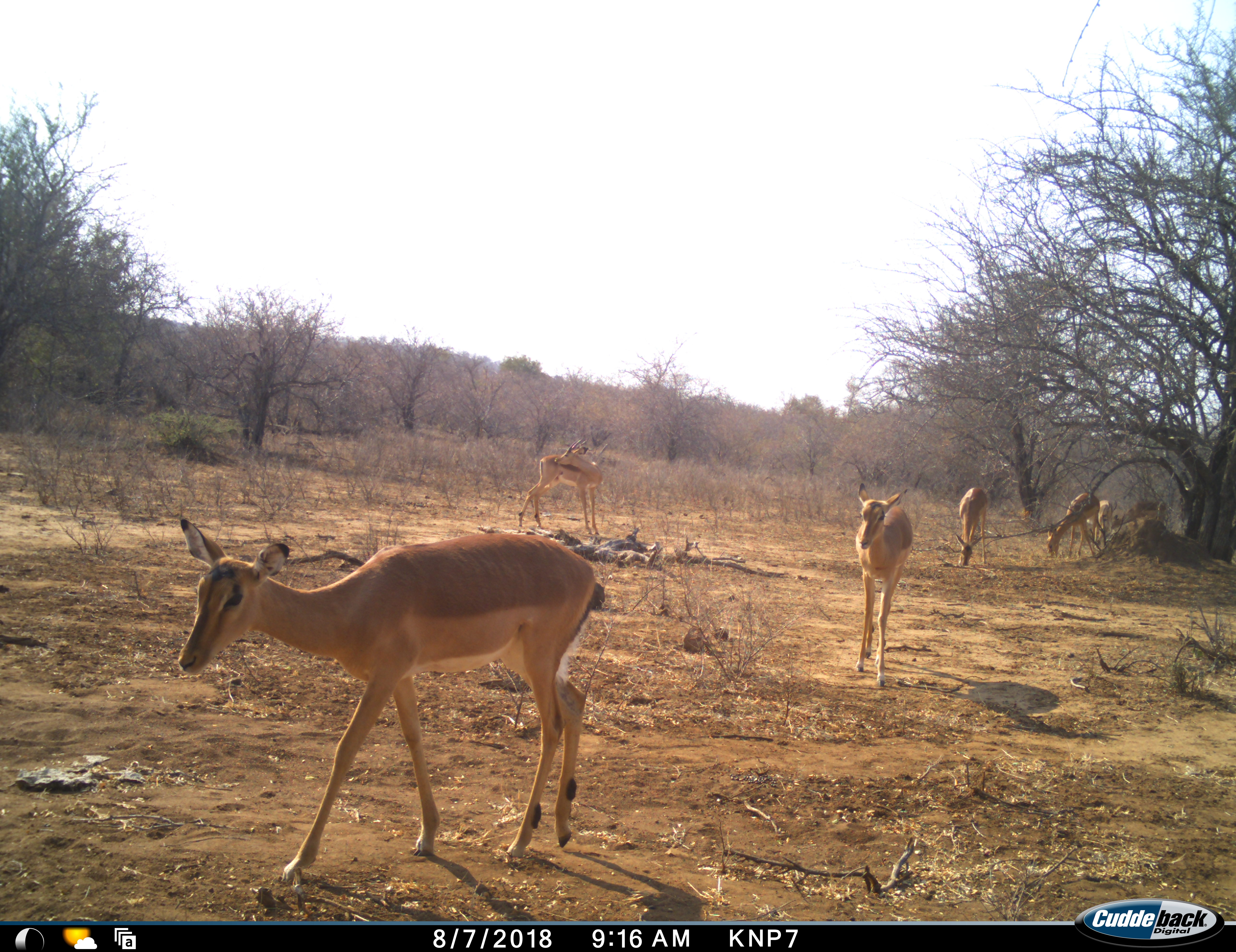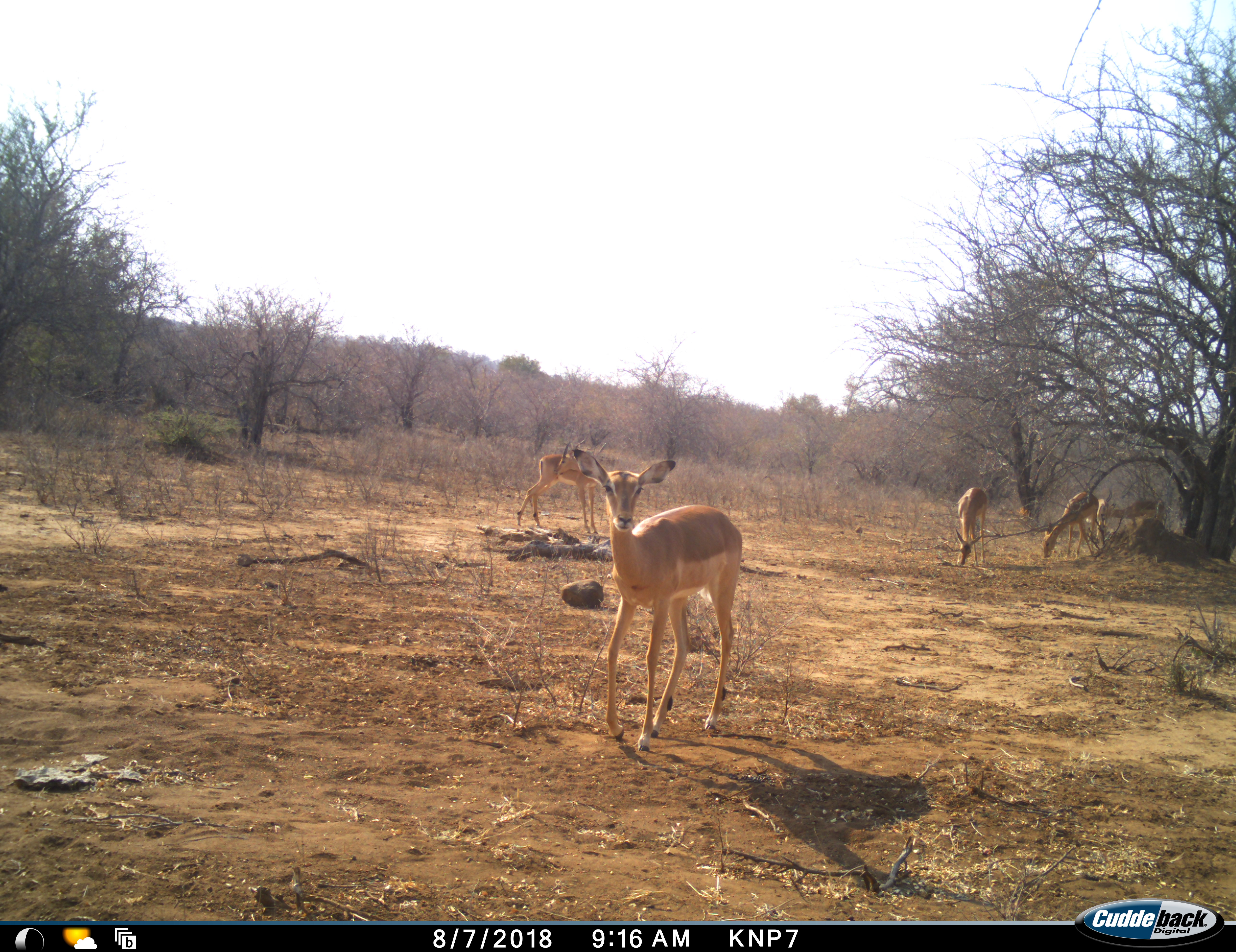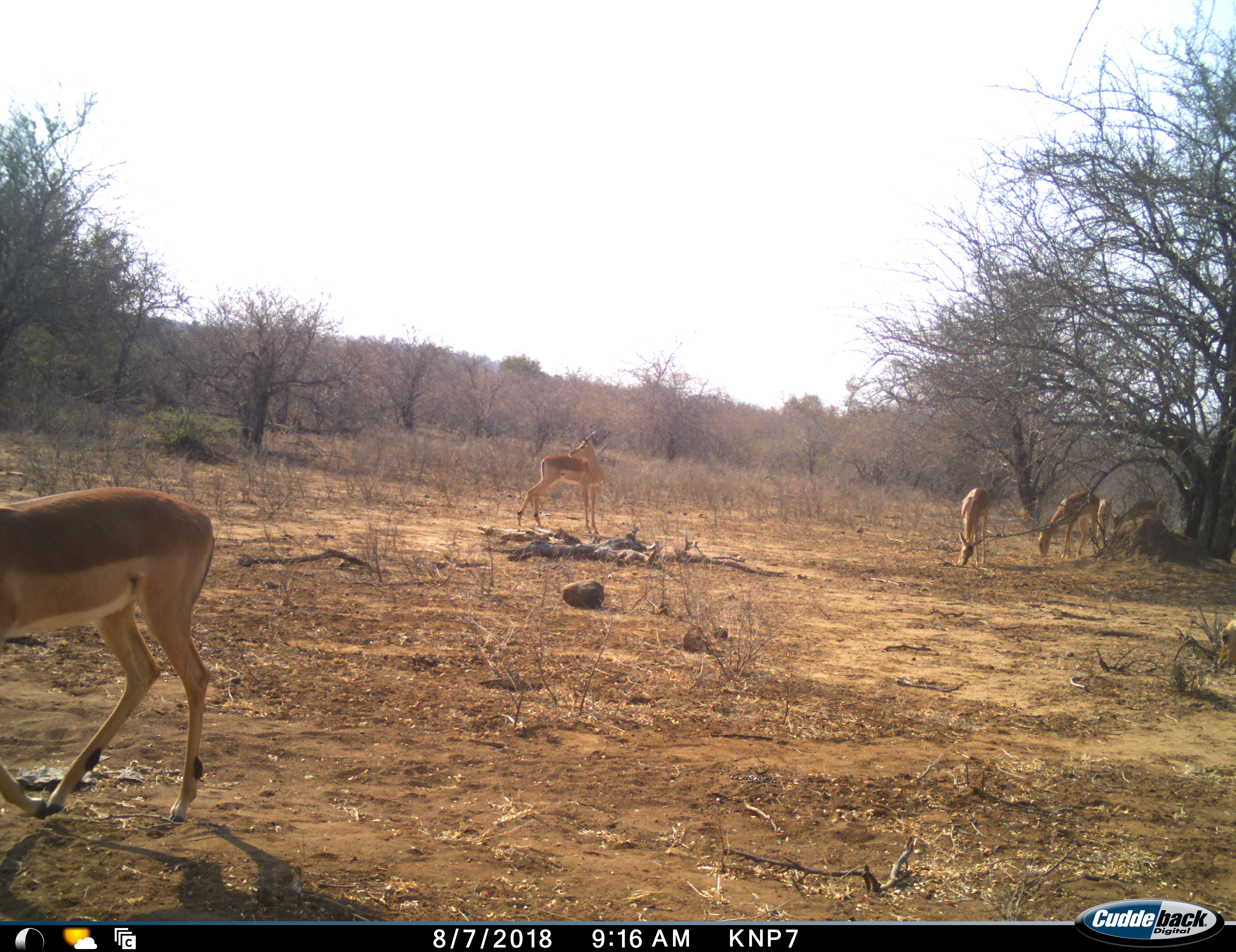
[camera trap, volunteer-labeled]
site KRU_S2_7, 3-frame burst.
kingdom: Animalia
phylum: Chordata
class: Mammalia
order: Artiodactyla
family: Bovidae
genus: Aepyceros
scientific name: Aepyceros melampus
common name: impala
Impala (Aepyceros melampus), count 7. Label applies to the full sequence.